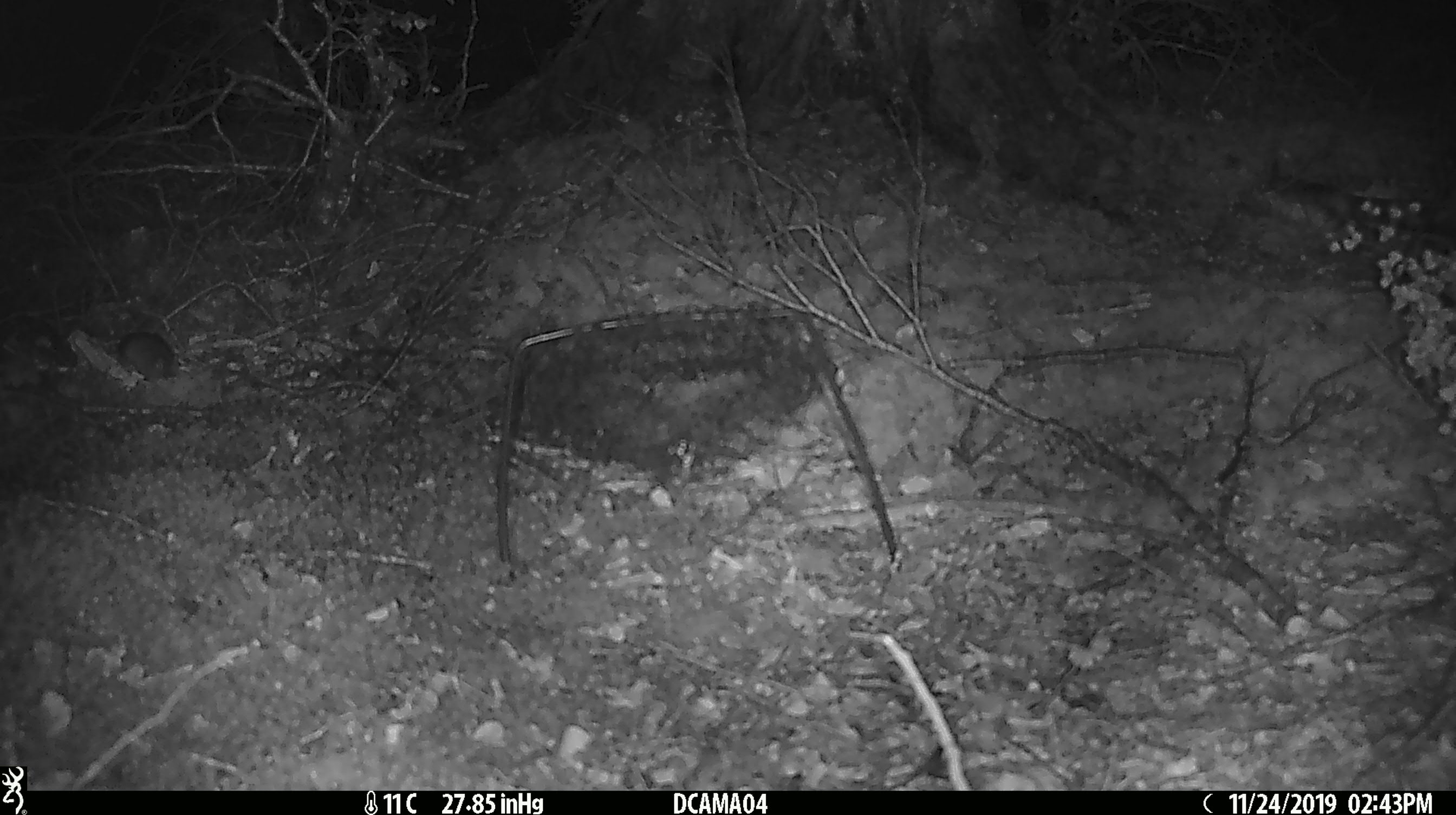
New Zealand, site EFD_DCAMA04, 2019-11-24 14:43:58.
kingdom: Animalia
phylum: Chordata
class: Mammalia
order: Rodentia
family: Muridae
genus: Mus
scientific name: Mus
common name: mouse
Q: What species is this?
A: Mouse (Mus).